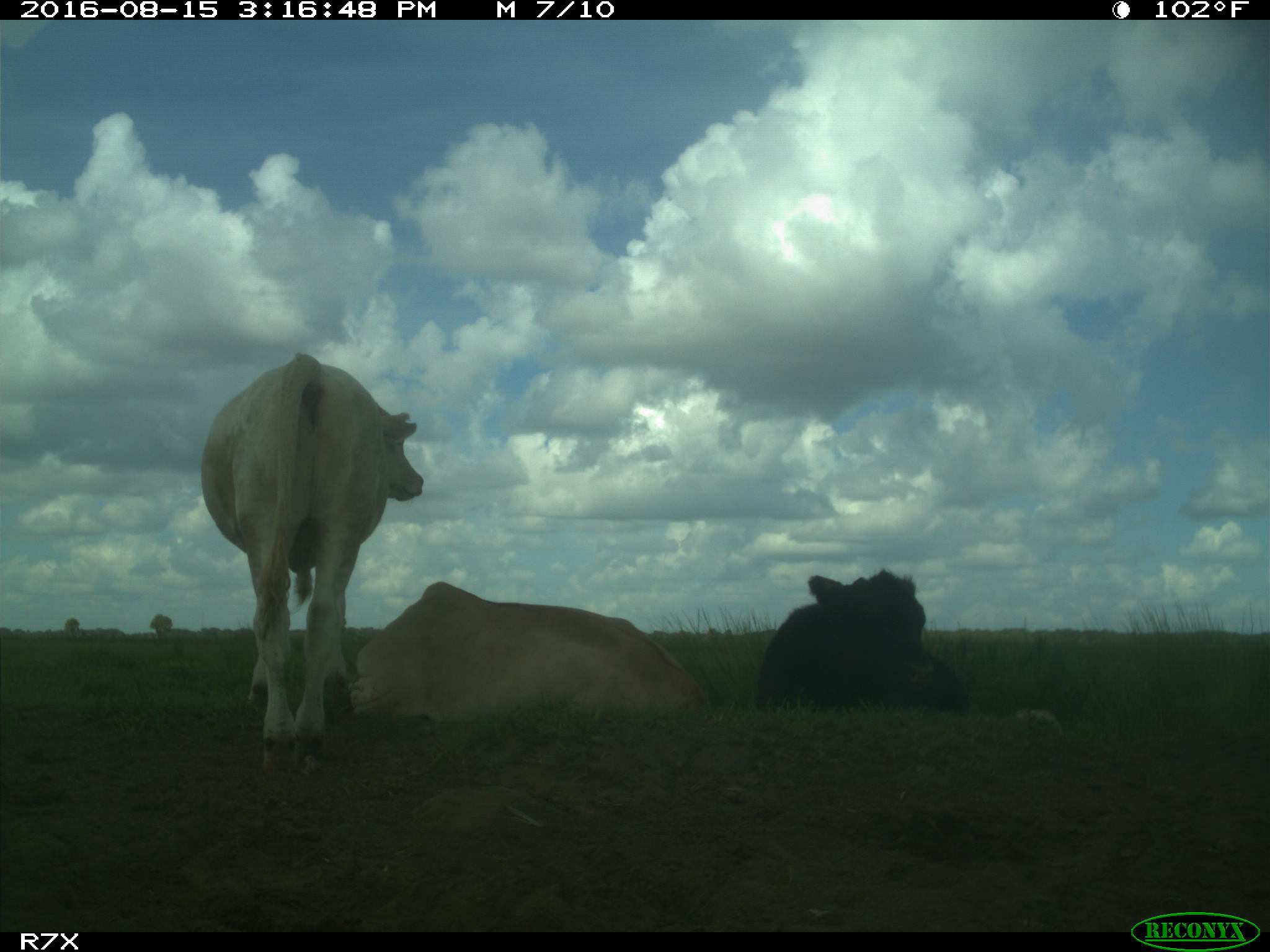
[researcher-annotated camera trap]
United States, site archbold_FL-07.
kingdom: Animalia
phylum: Chordata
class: Mammalia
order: Artiodactyla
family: Bovidae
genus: Bos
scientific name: Bos taurus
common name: domestic cow